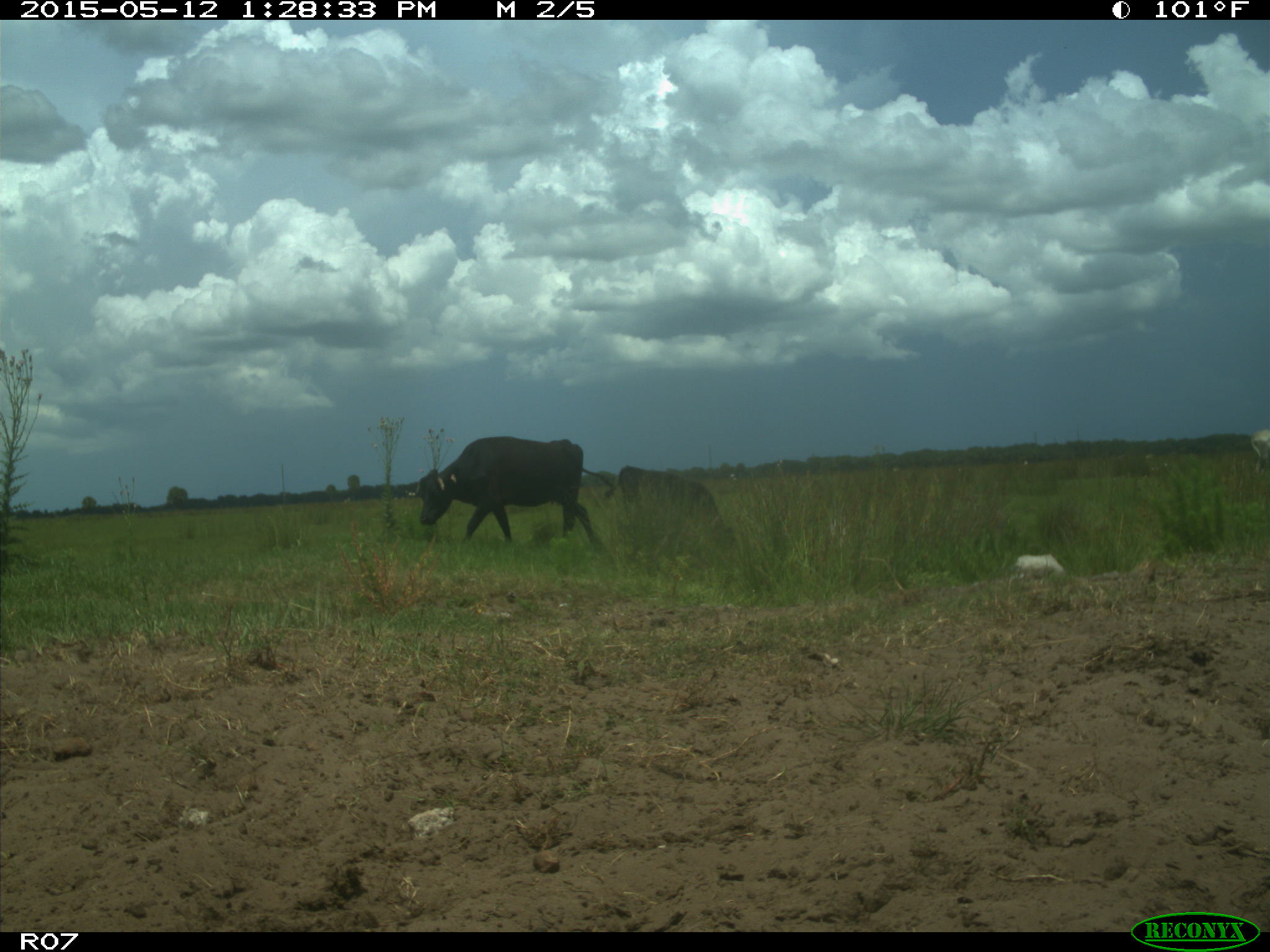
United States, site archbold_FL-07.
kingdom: Animalia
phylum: Chordata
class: Mammalia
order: Artiodactyla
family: Bovidae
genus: Bos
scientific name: Bos taurus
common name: domestic cow